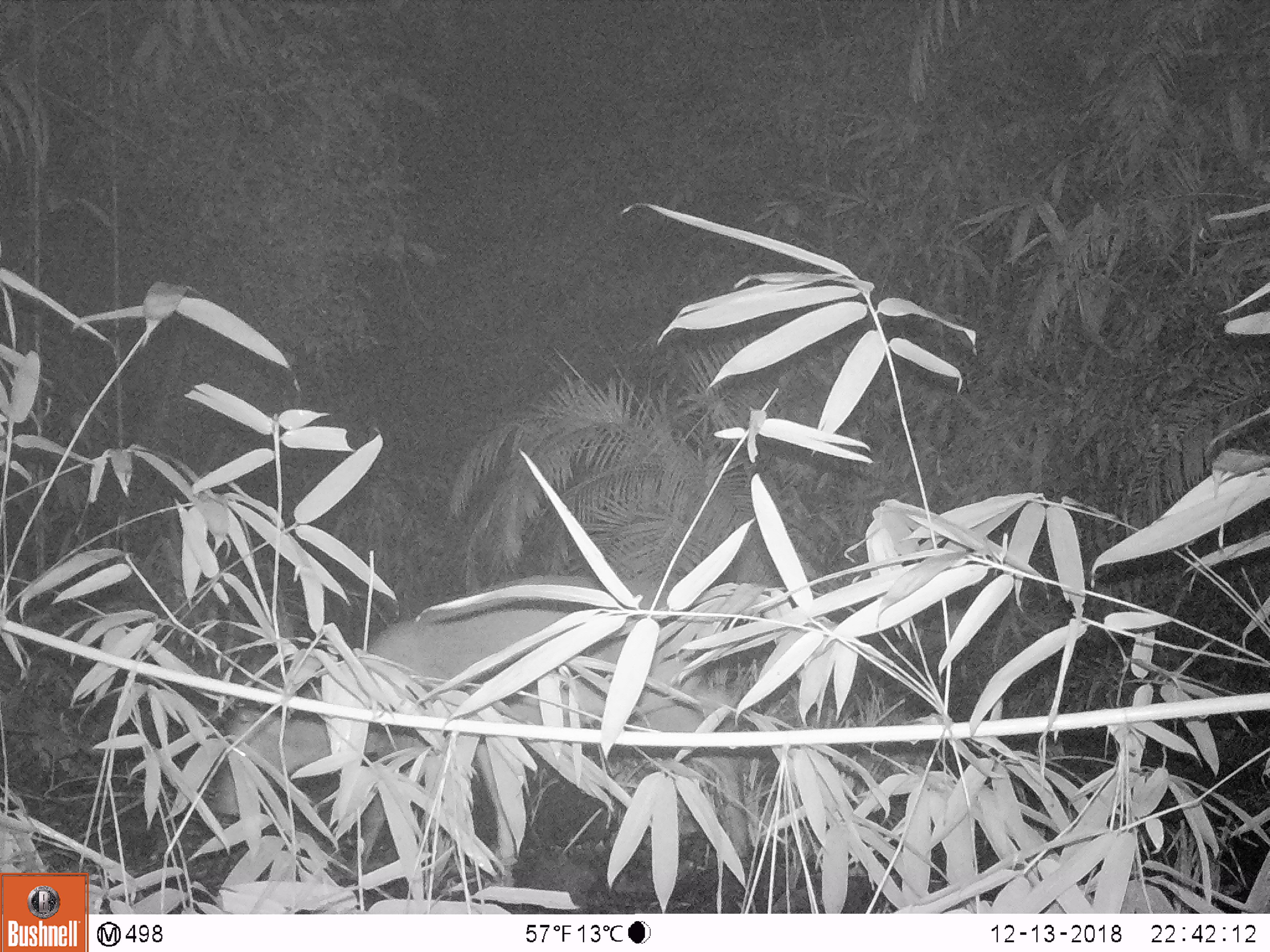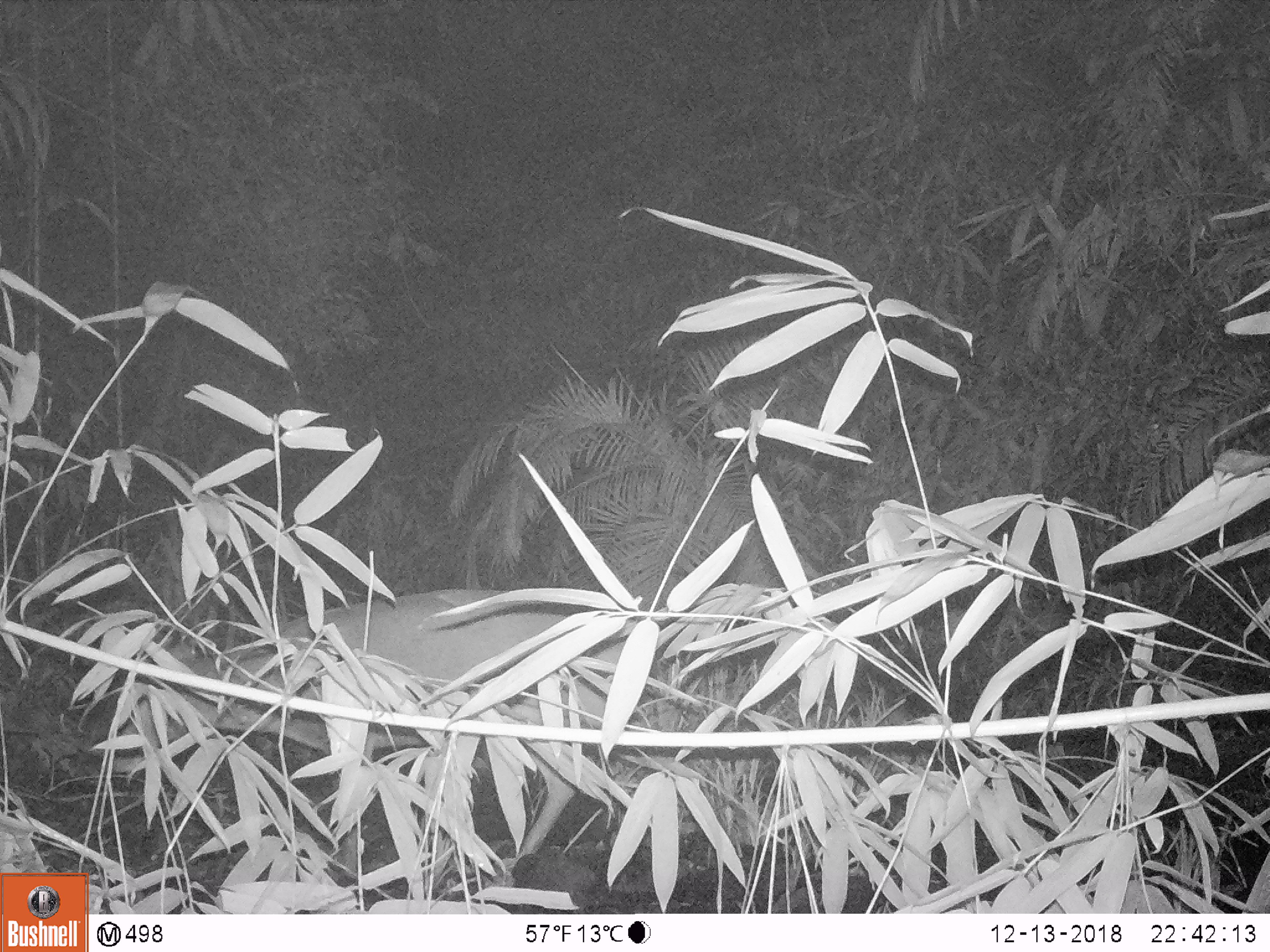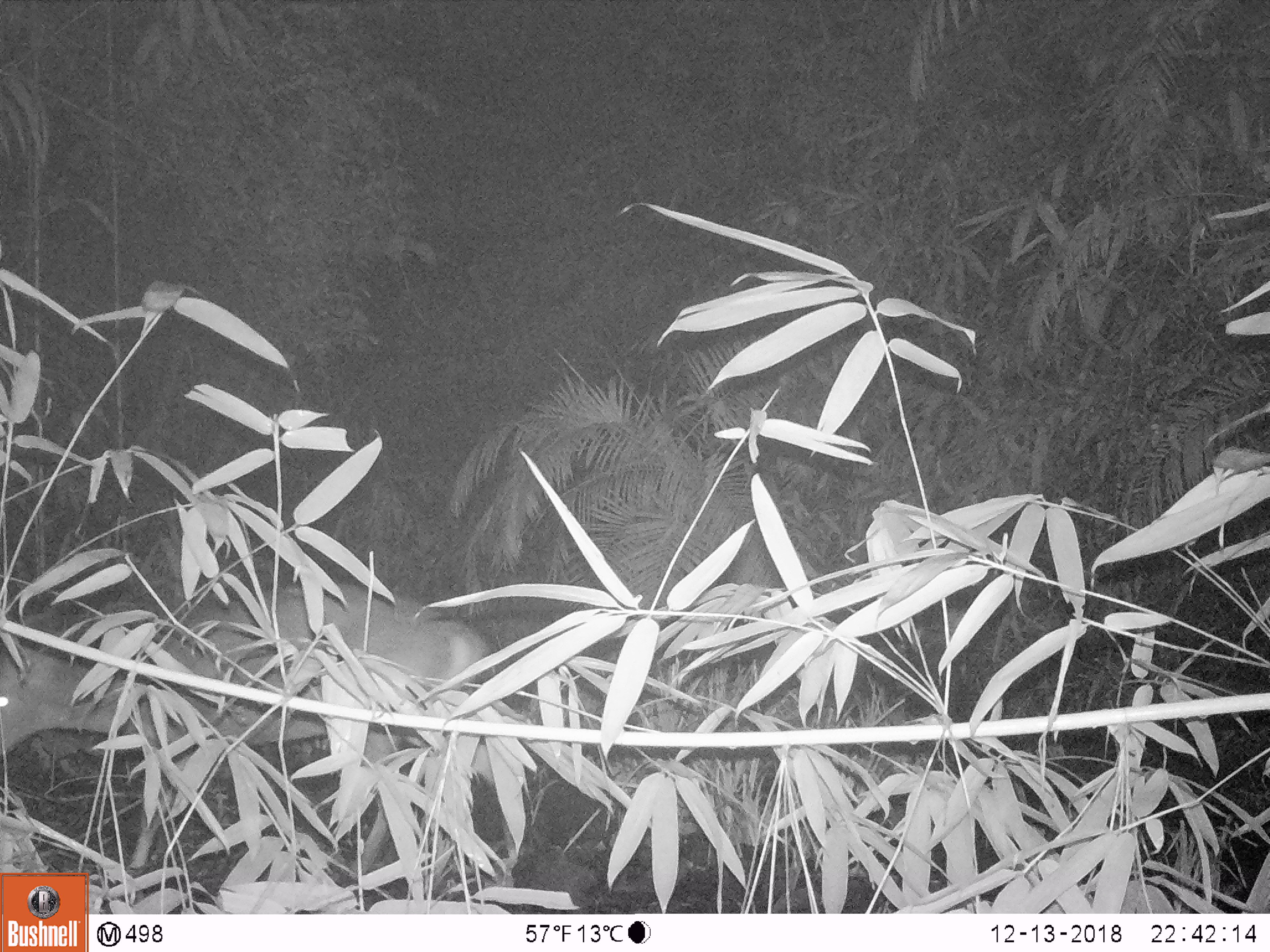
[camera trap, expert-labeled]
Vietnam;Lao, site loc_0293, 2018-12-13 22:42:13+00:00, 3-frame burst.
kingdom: Animalia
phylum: Chordata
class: Mammalia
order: Artiodactyla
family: Cervidae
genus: Muntiacus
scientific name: Muntiacus vuquangensis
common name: large-antlered muntjac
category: large antlered muntjac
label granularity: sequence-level